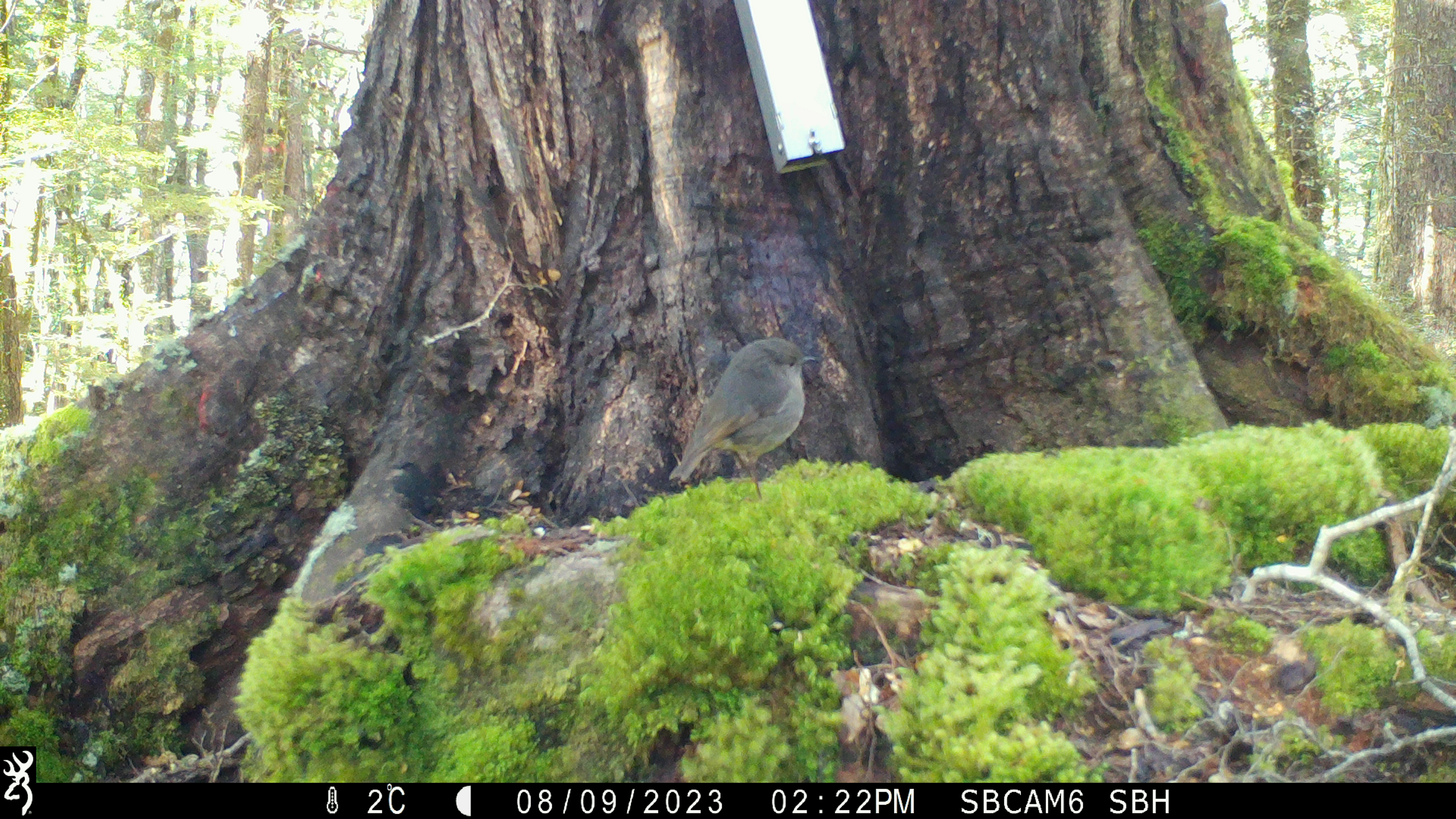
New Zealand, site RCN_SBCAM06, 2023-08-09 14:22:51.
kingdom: Animalia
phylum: Chordata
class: Aves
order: Passeriformes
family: Petroicidae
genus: Petroica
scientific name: Petroica australis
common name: new zealand robin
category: robin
Robin (new zealand robin) (Petroica australis).